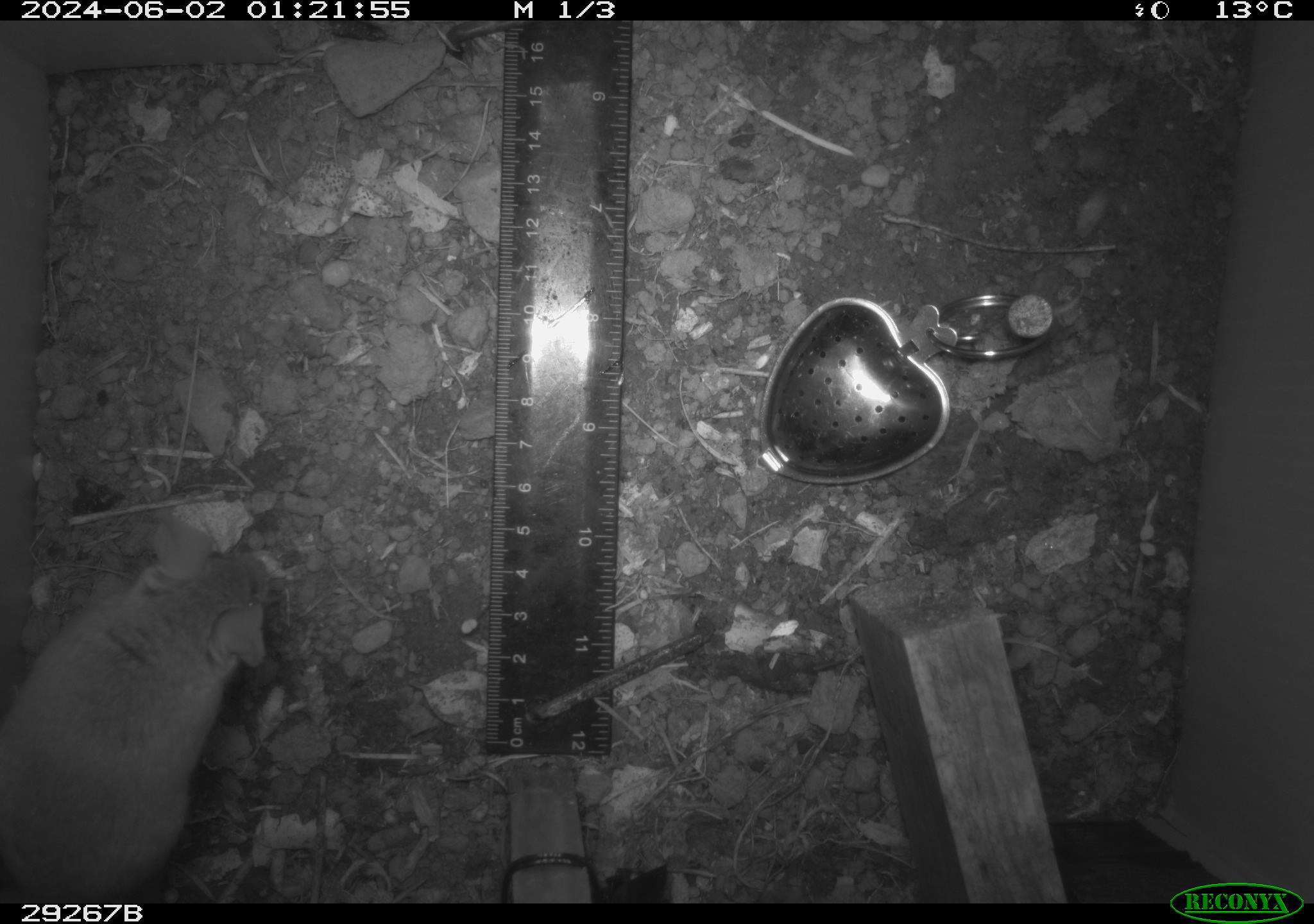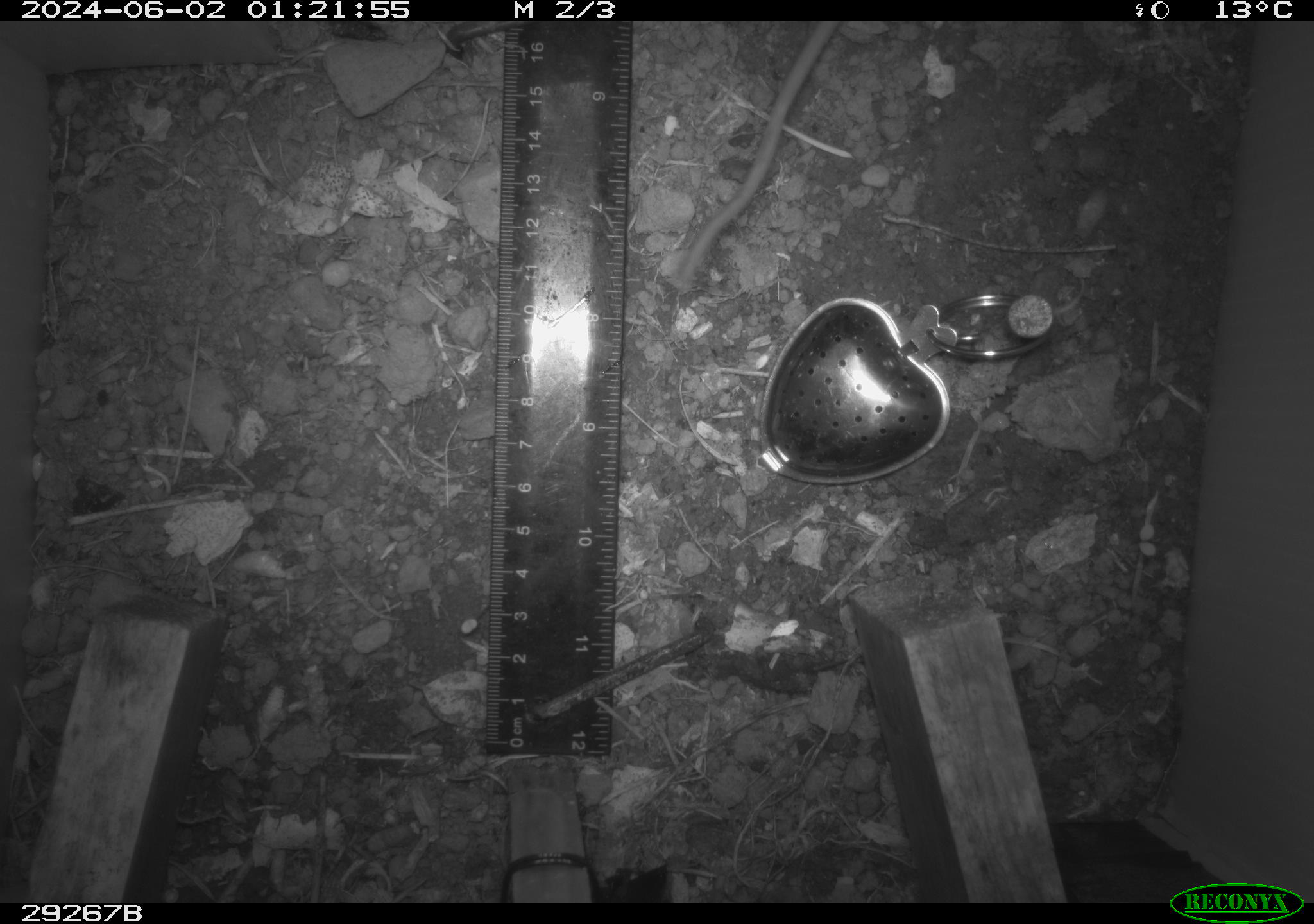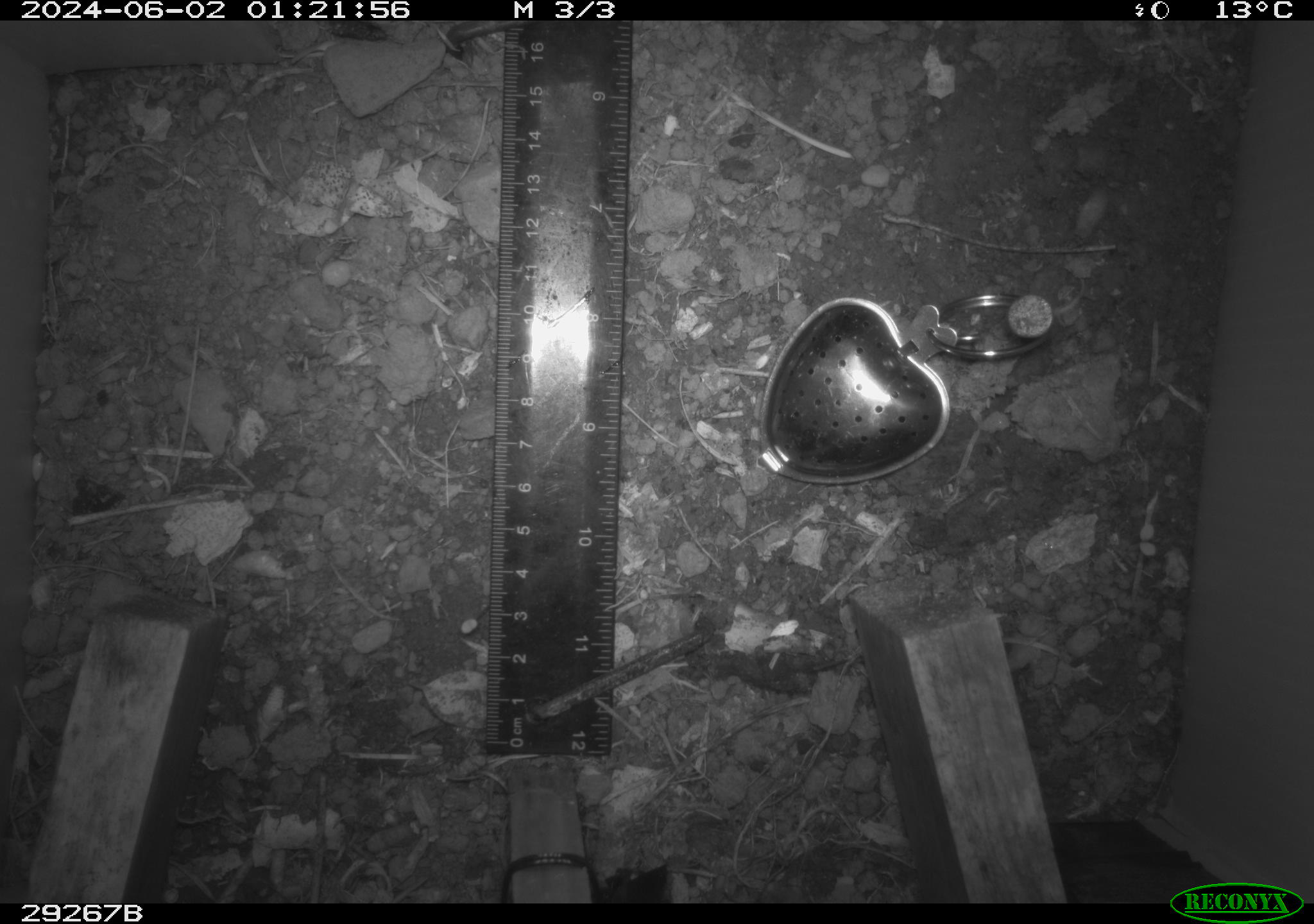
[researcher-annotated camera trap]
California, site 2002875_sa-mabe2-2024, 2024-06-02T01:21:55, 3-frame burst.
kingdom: Animalia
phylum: Chordata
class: Mammalia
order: Rodentia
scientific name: Rodentia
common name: mouse species